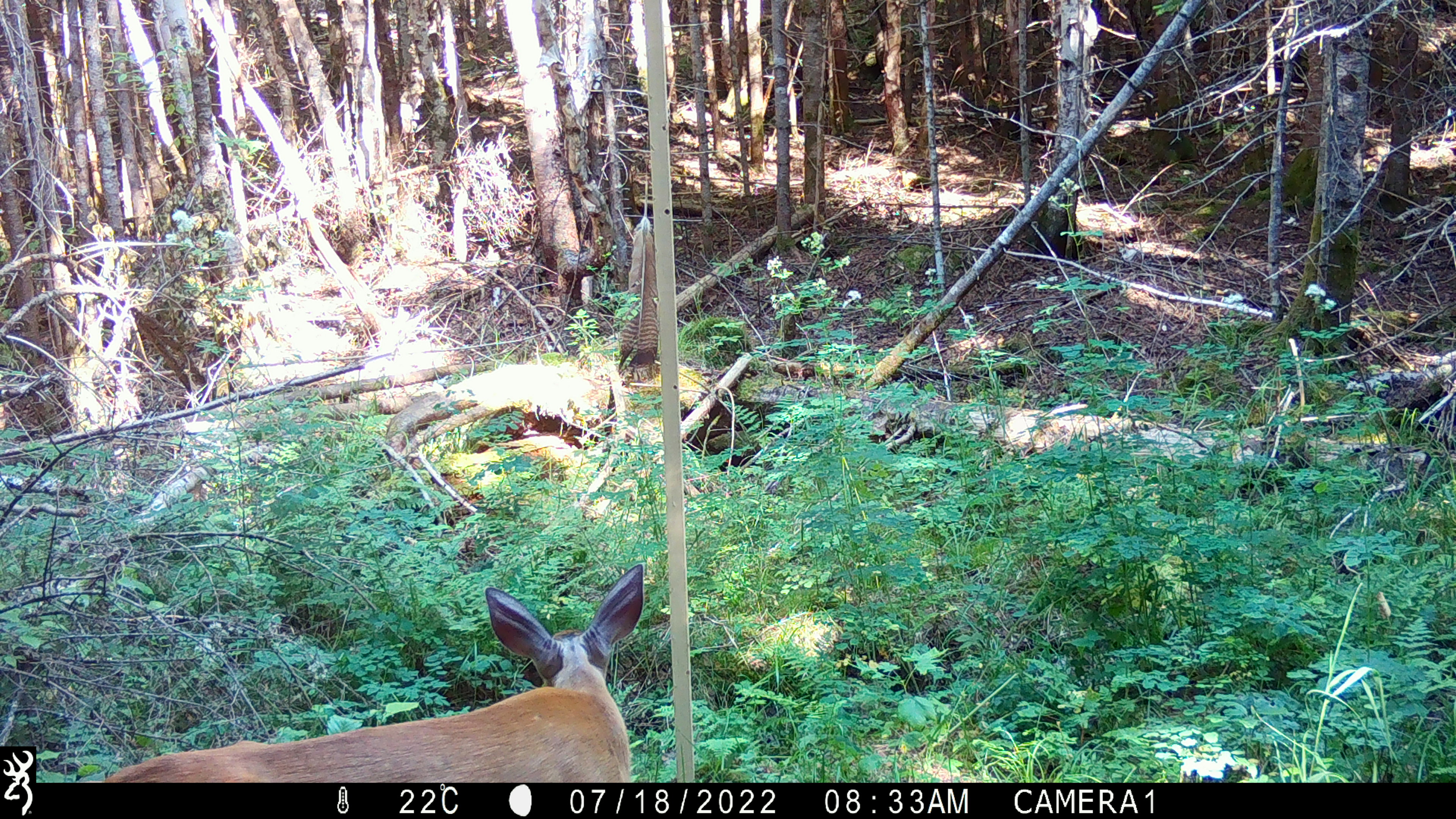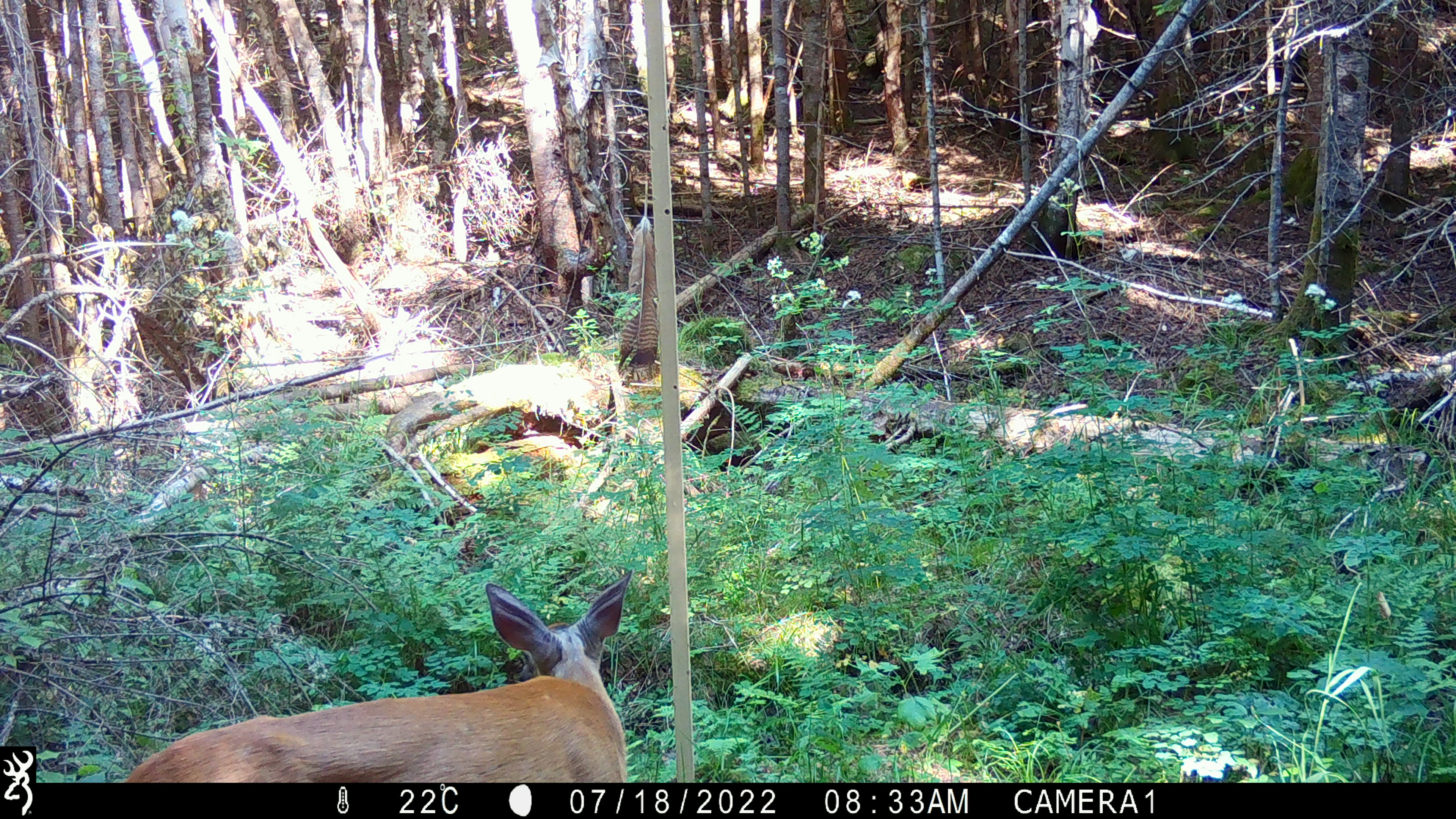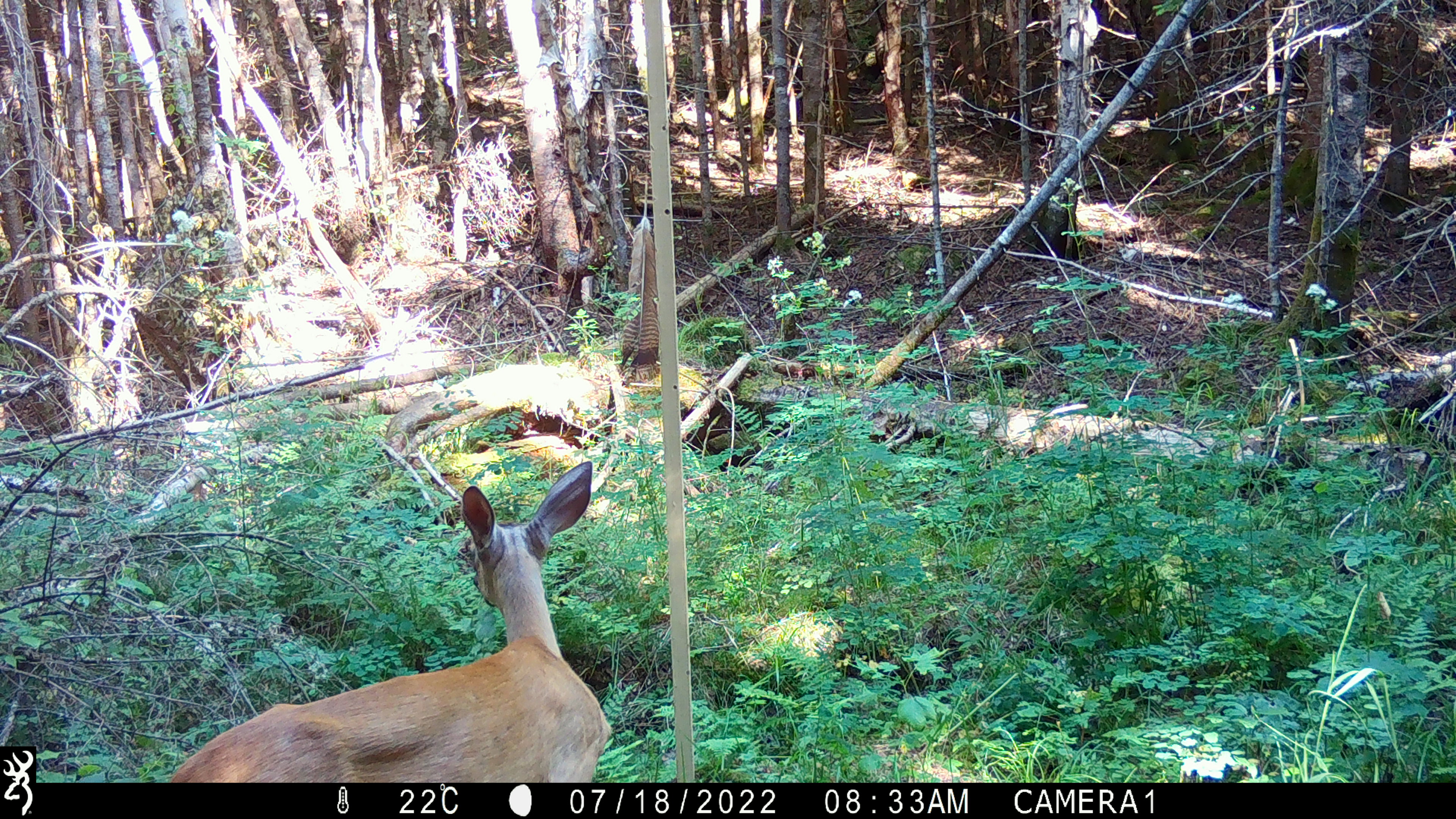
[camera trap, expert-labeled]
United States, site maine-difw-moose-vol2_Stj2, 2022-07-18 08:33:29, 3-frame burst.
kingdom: Animalia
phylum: Chordata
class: Mammalia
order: Artiodactyla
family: Cervidae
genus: Odocoileus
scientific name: Odocoileus virginianus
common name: white-tailed deer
White-tailed deer (Odocoileus virginianus).